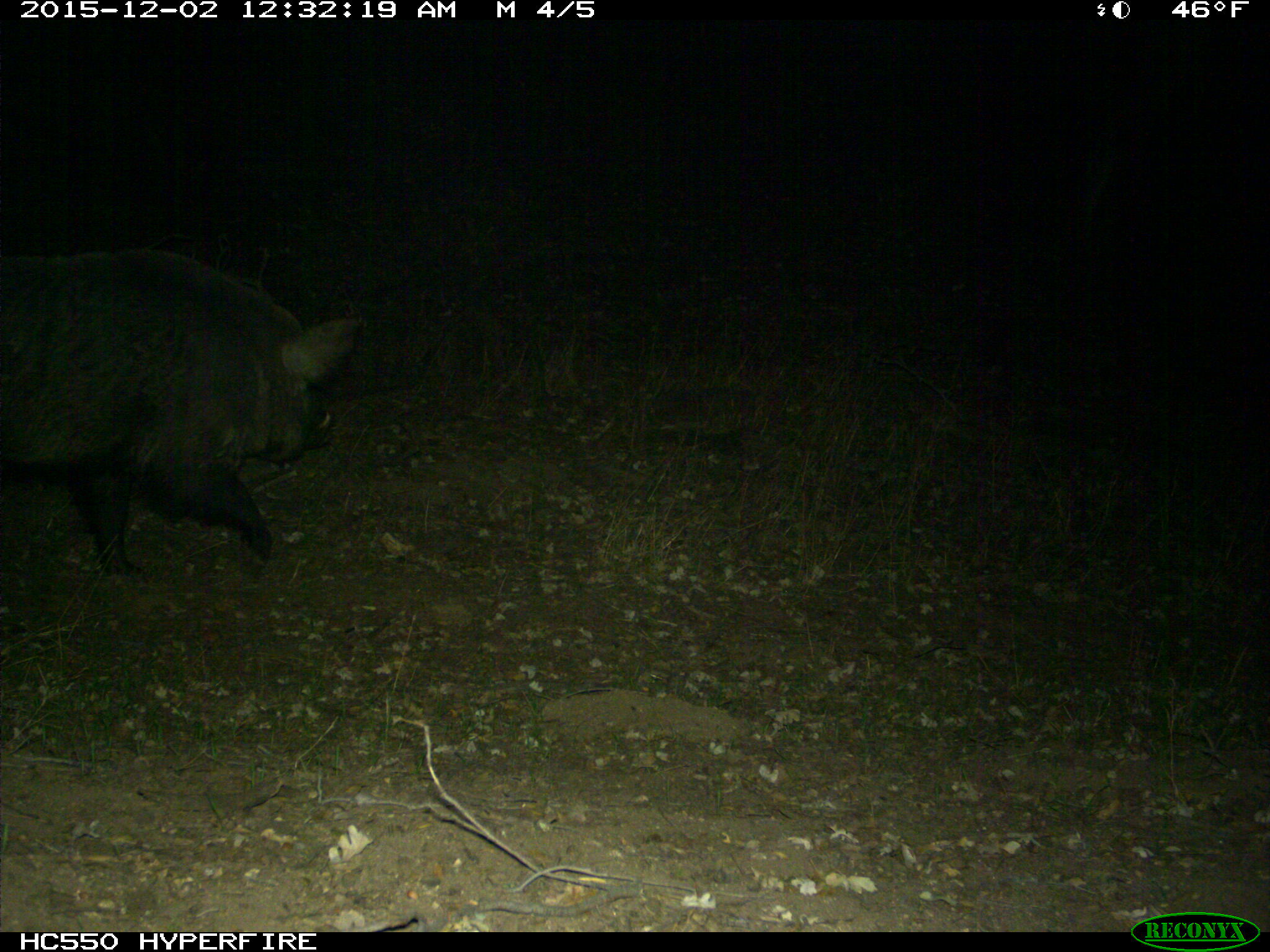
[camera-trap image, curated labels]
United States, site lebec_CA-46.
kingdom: Animalia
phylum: Chordata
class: Mammalia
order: Artiodactyla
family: Suidae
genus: Sus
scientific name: Sus scrofa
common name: wild boar